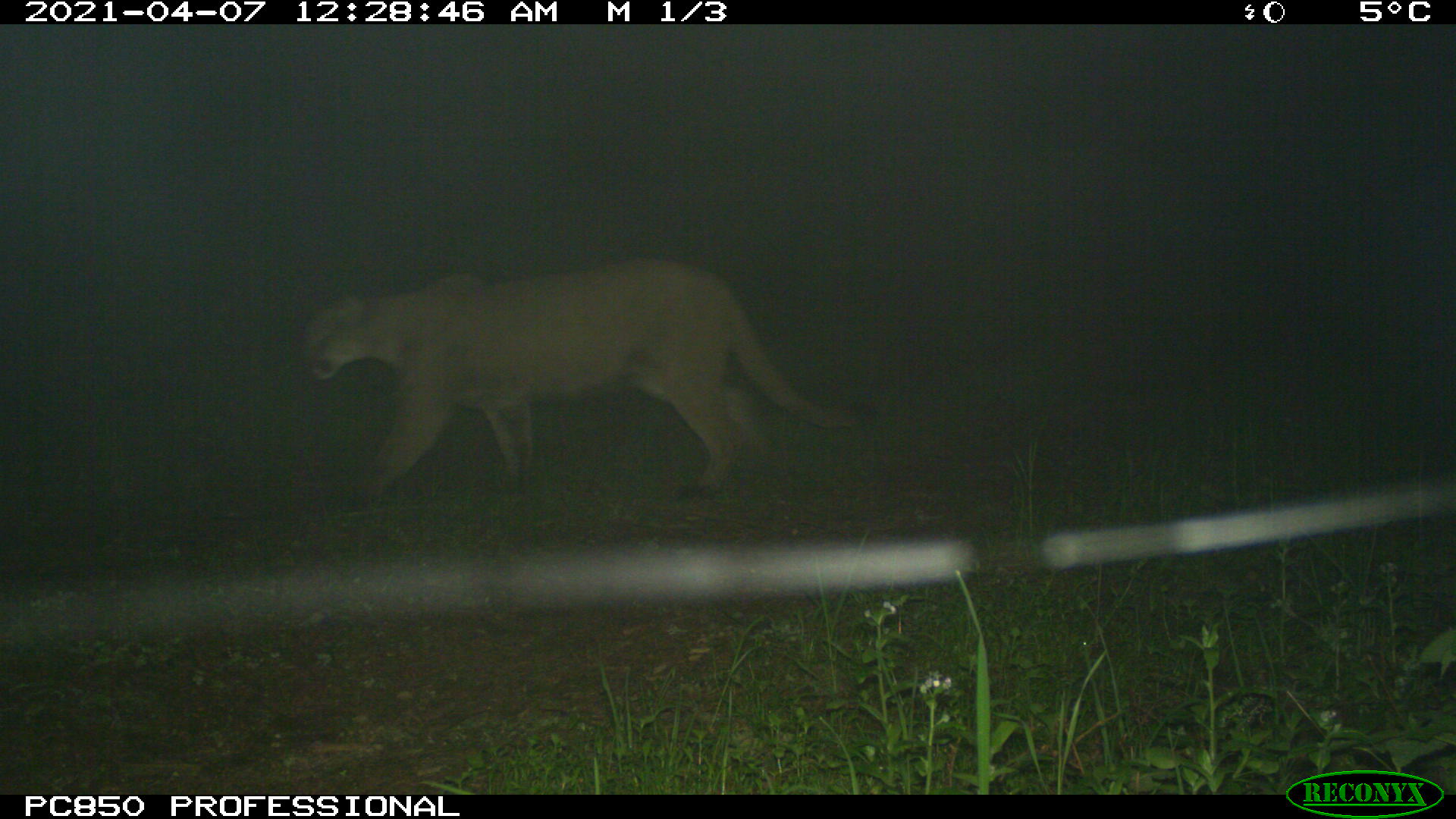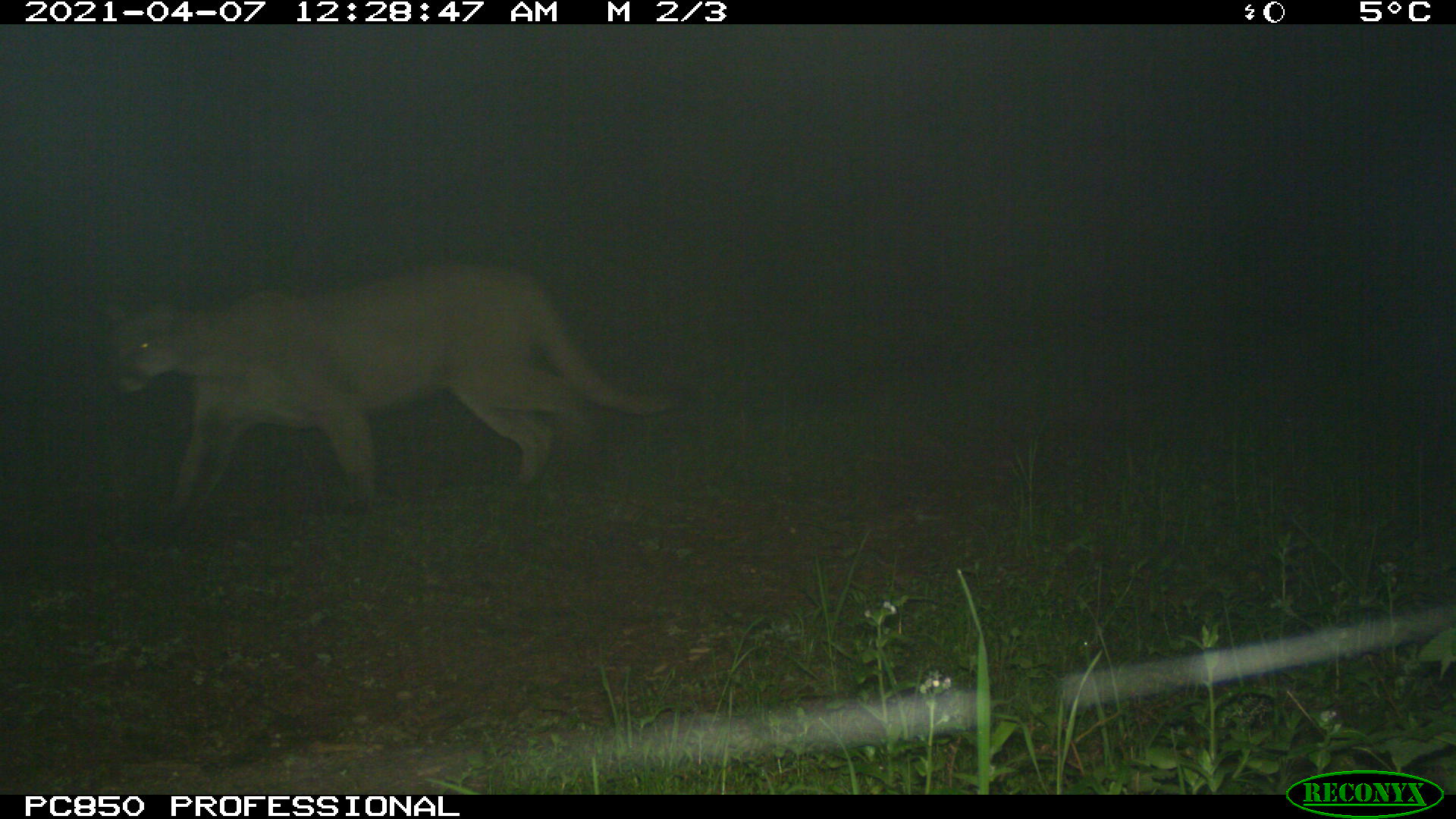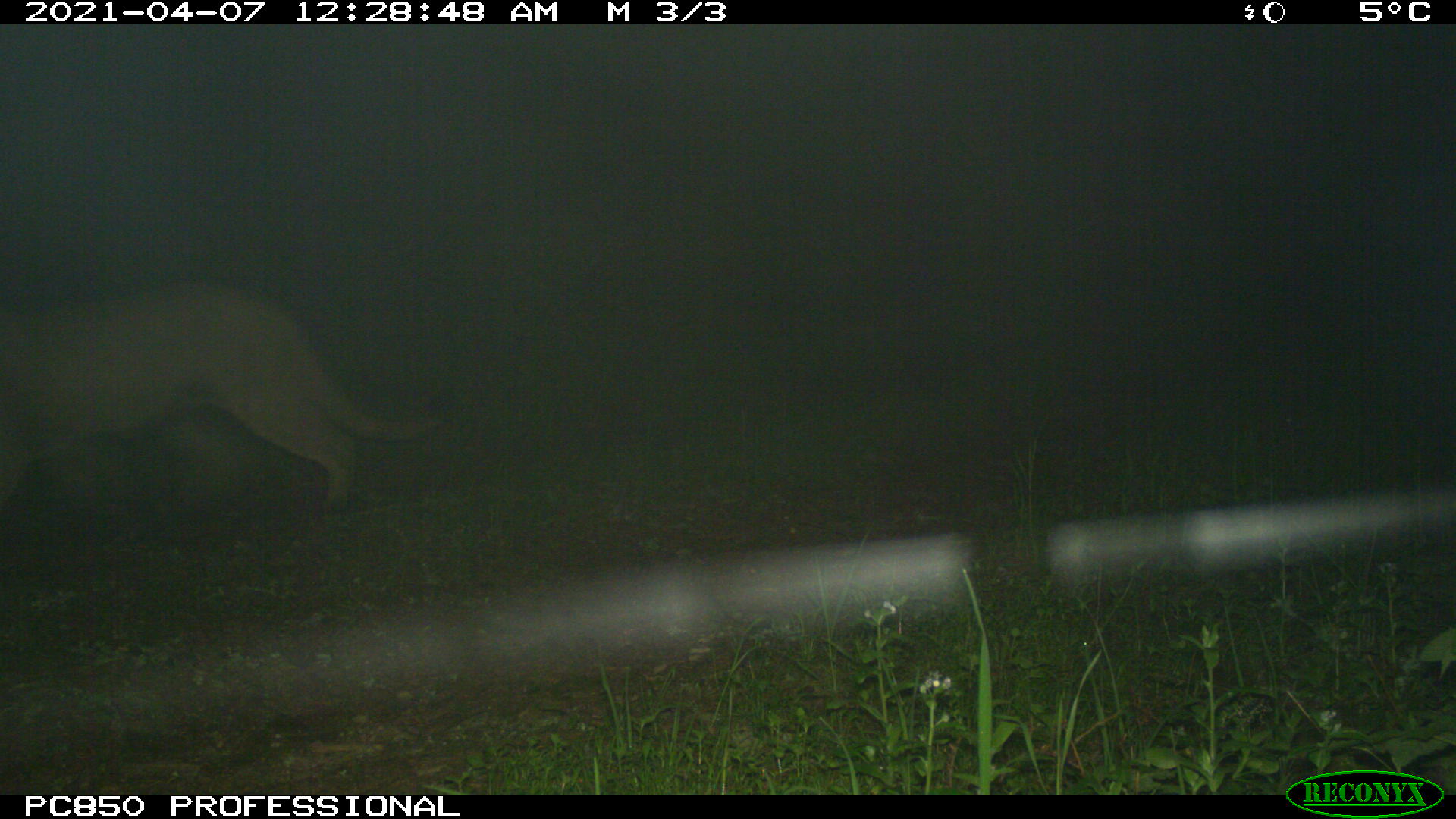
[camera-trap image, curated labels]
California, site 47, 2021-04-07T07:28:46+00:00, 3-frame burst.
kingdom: Animalia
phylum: Chordata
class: Mammalia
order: Carnivora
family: Felidae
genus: Puma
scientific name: Puma concolor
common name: puma